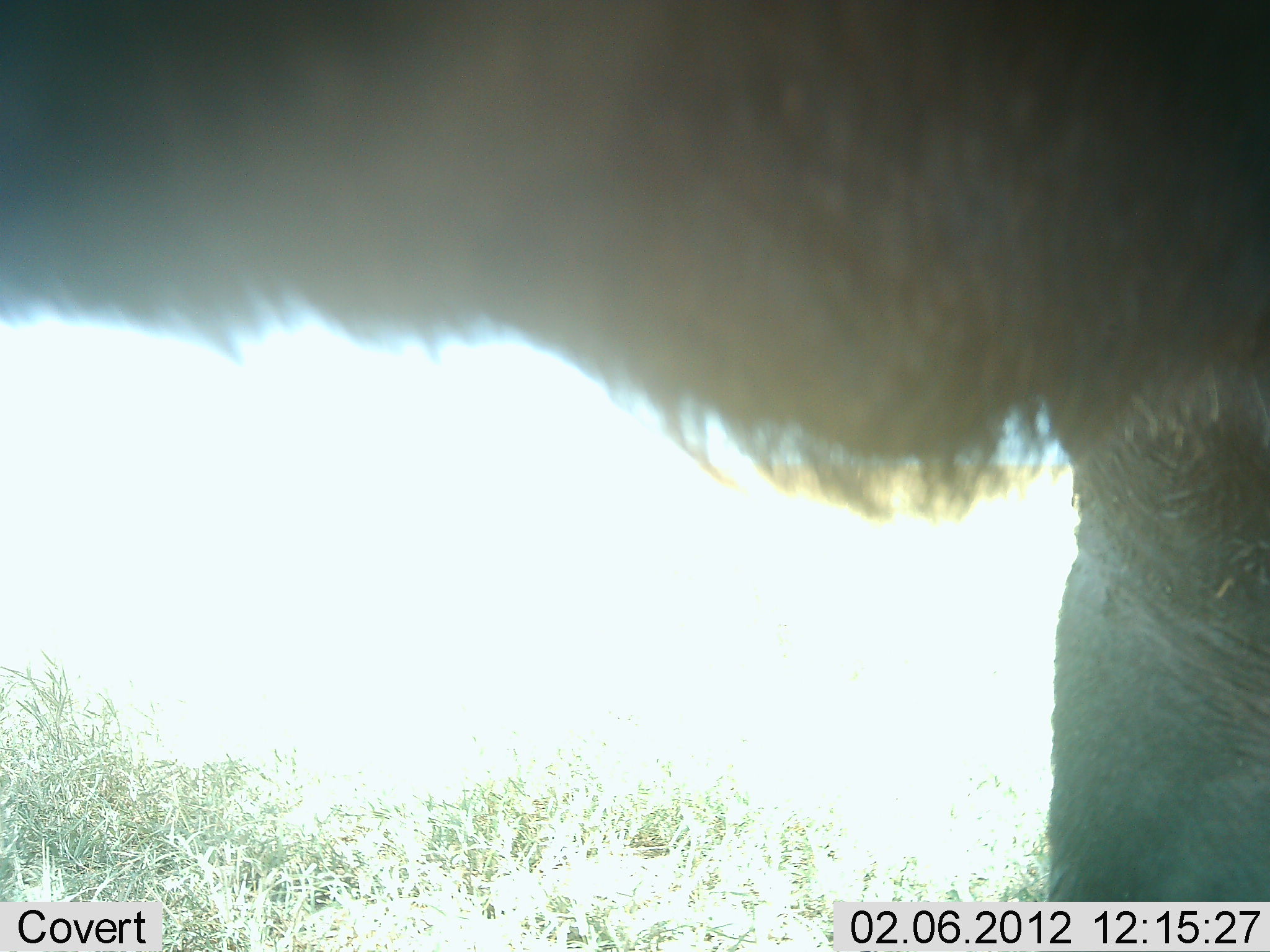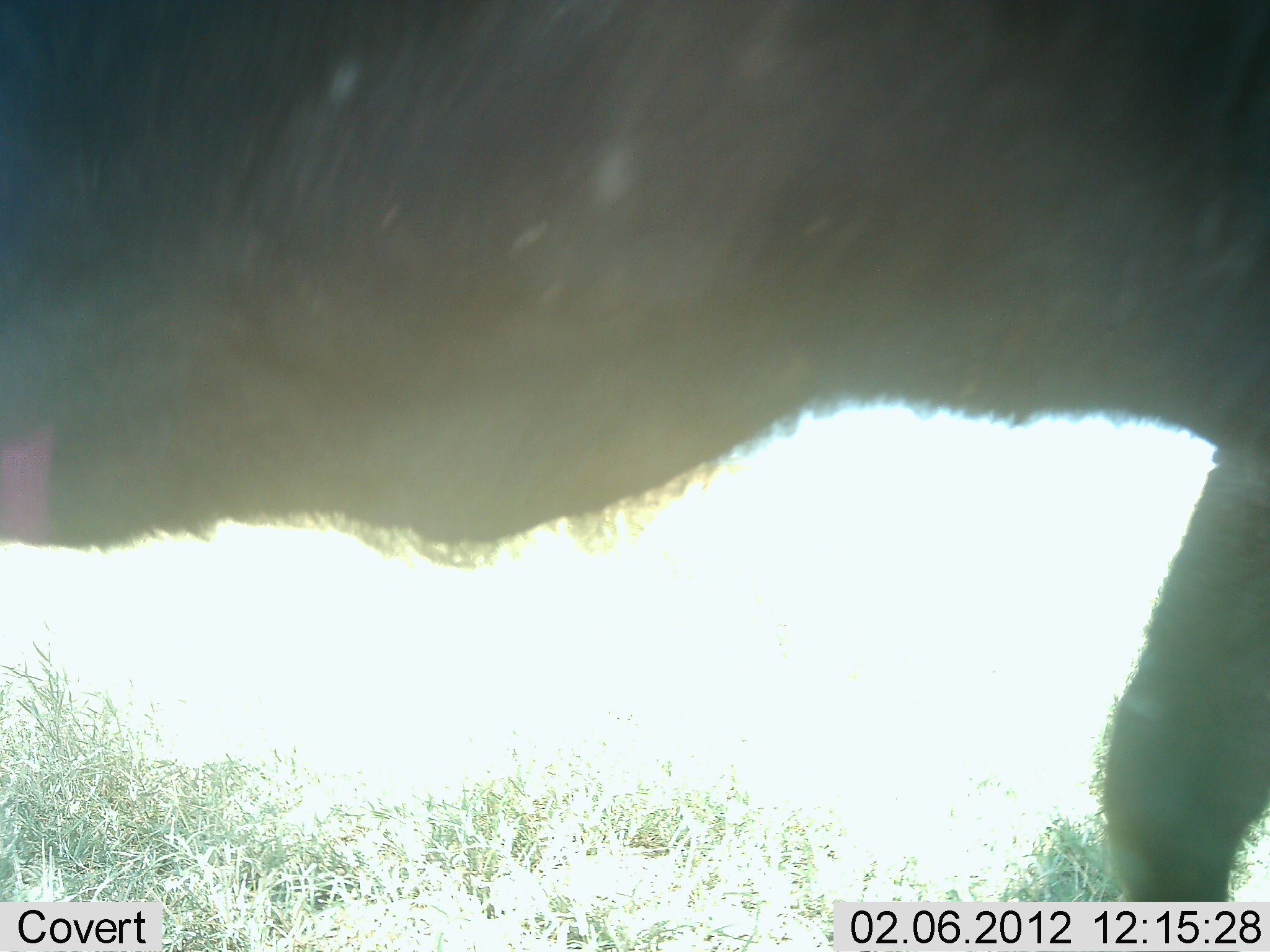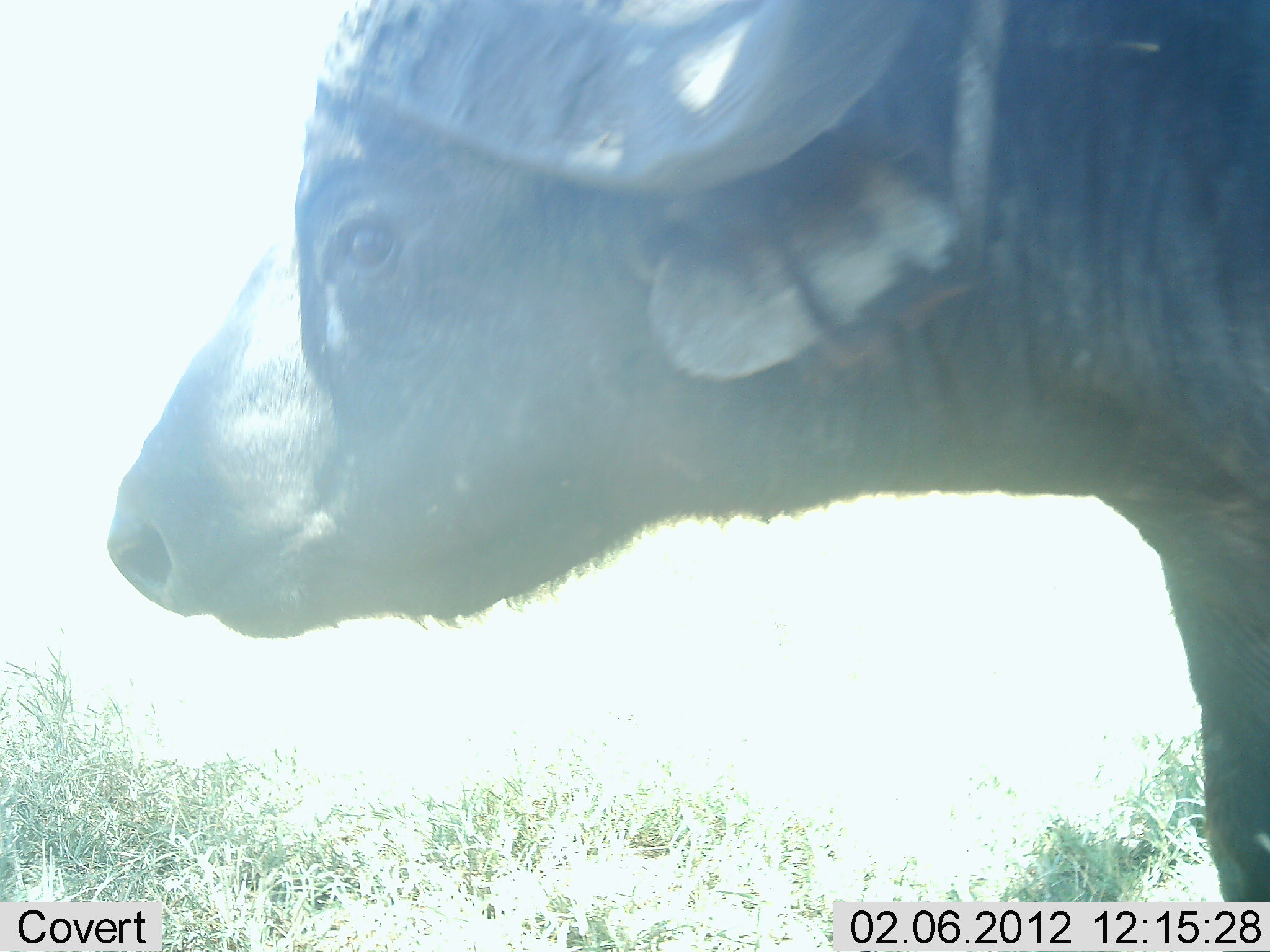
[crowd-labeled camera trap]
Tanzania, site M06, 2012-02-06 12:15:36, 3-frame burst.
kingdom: Animalia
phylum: Chordata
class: Mammalia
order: Artiodactyla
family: Bovidae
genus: Syncerus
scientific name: Syncerus caffer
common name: cape buffalo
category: buffalo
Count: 1.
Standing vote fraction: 27%.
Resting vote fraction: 0%.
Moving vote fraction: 77%.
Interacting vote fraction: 0%.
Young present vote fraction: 0%.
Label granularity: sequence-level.